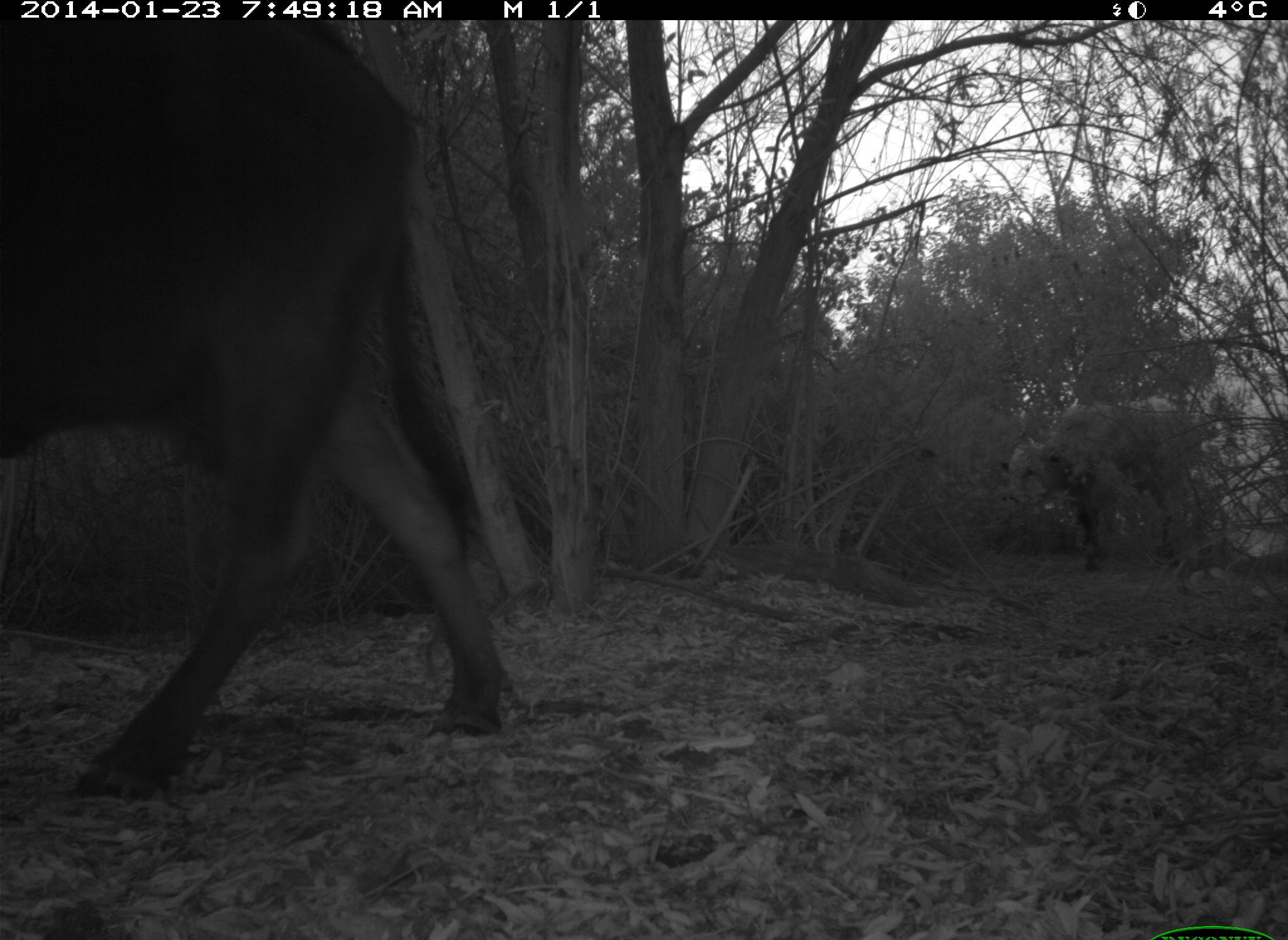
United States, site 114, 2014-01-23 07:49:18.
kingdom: Animalia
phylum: Chordata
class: Mammalia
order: Artiodactyla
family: Bovidae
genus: Bos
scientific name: Bos taurus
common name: cow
Cow (Bos taurus).